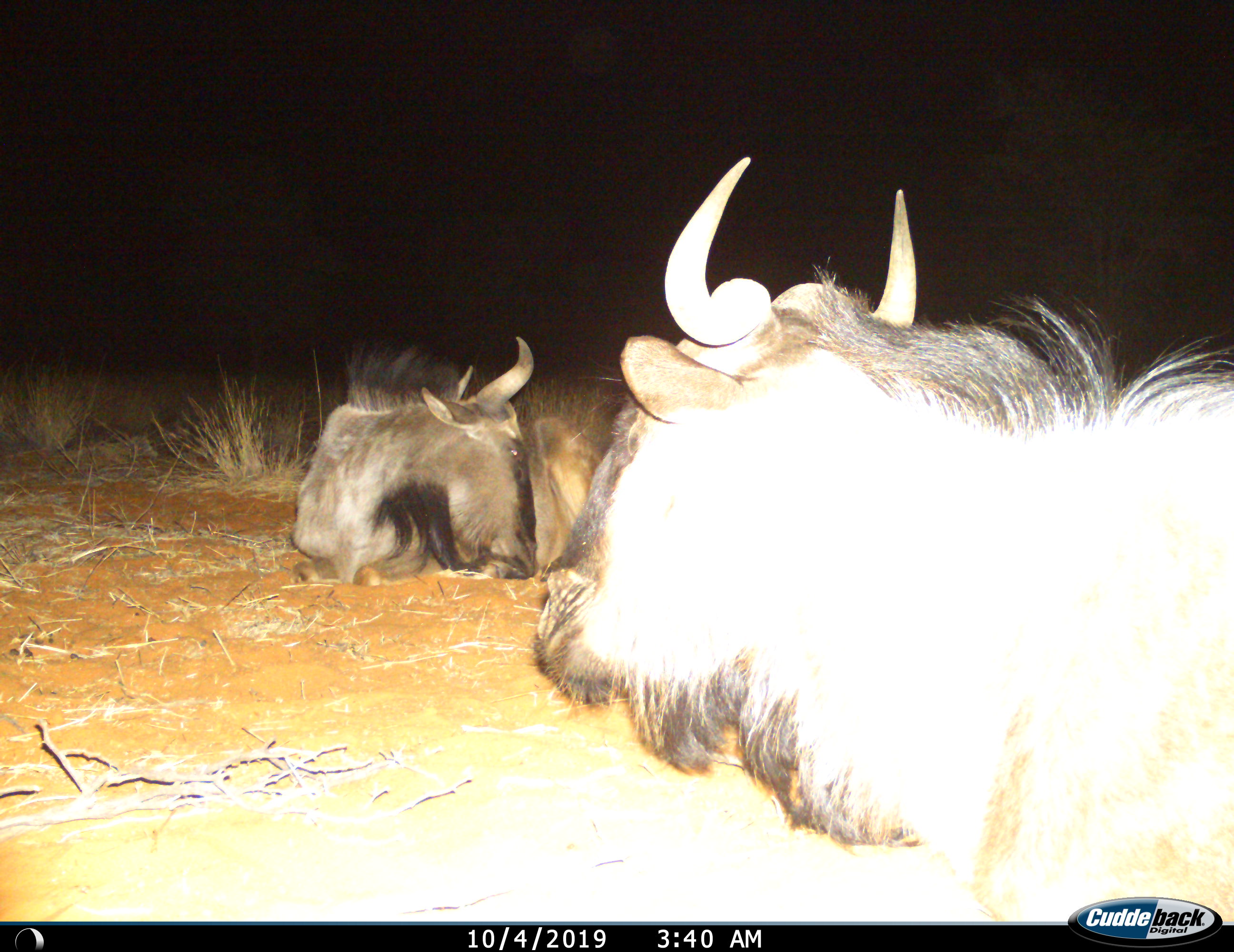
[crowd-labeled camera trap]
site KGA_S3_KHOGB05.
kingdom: Animalia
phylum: Chordata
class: Mammalia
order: Artiodactyla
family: Bovidae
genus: Connochaetes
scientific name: Connochaetes taurinus taurinus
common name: blue wildebeest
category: wildebeestblue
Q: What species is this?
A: Wildebeestblue (blue wildebeest) (Connochaetes taurinus taurinus).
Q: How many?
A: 2.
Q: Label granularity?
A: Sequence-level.